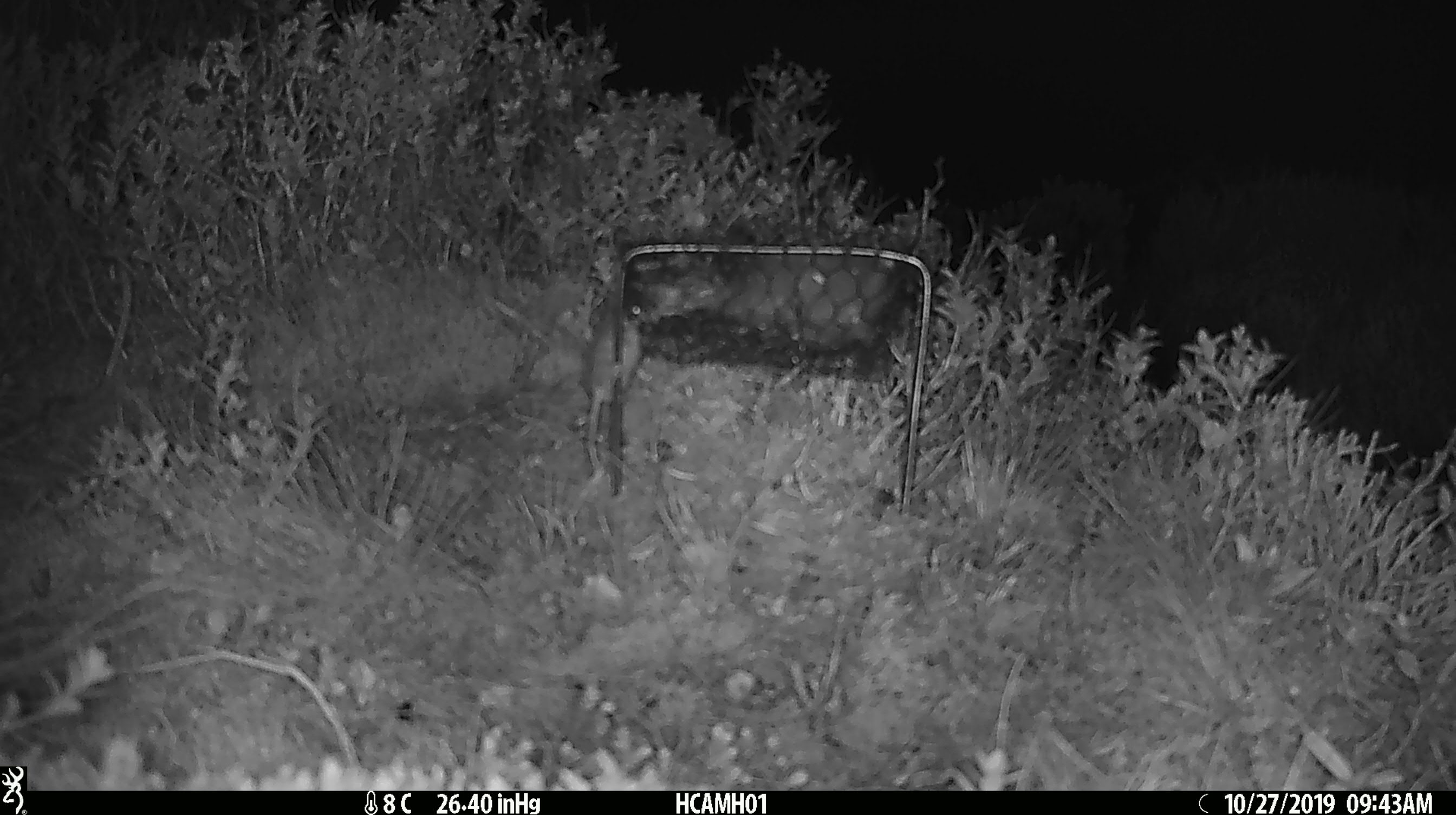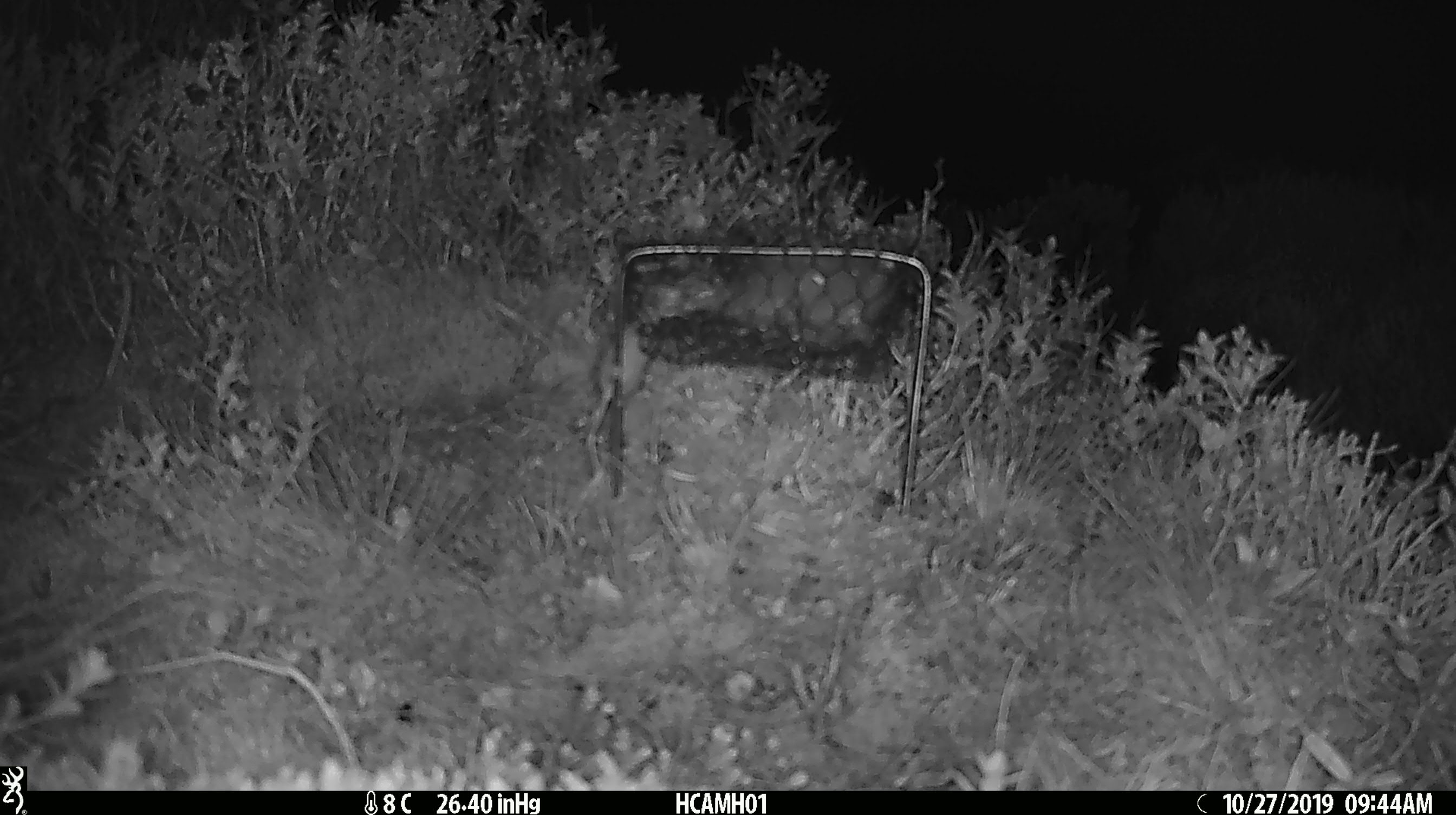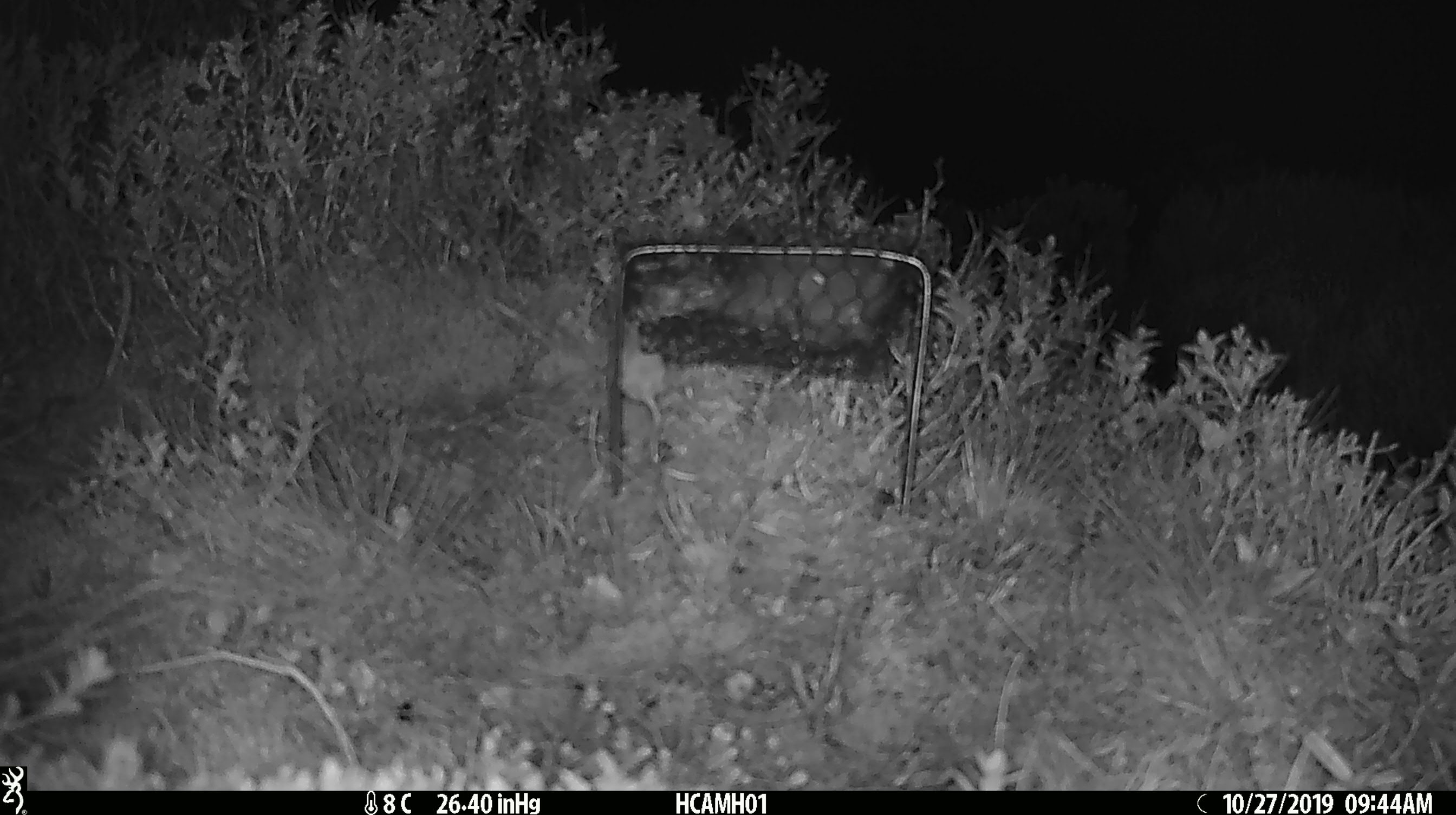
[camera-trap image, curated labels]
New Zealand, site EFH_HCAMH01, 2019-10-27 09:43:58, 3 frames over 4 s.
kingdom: Animalia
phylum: Chordata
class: Mammalia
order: Rodentia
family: Muridae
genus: Mus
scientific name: Mus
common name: mouse